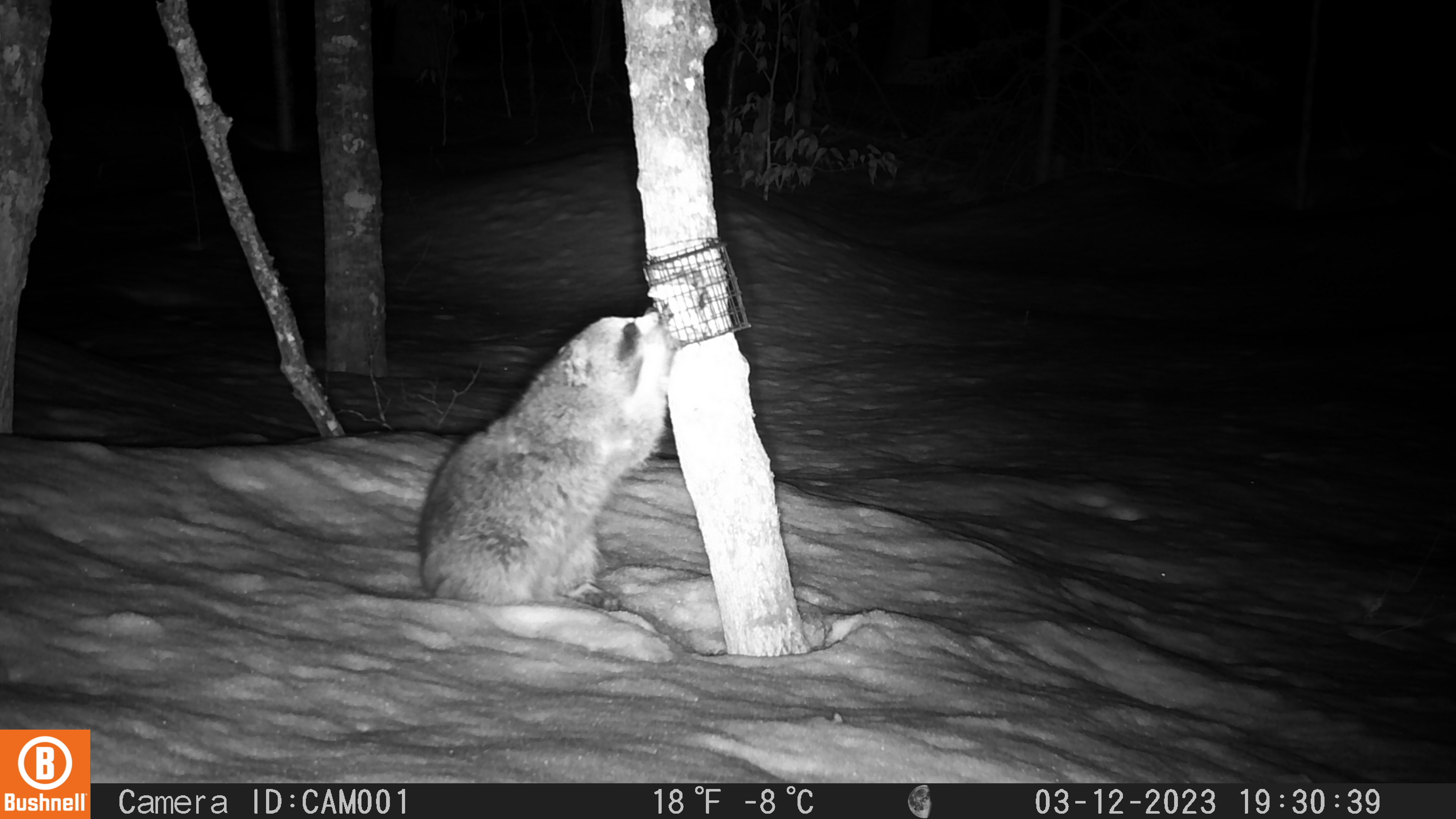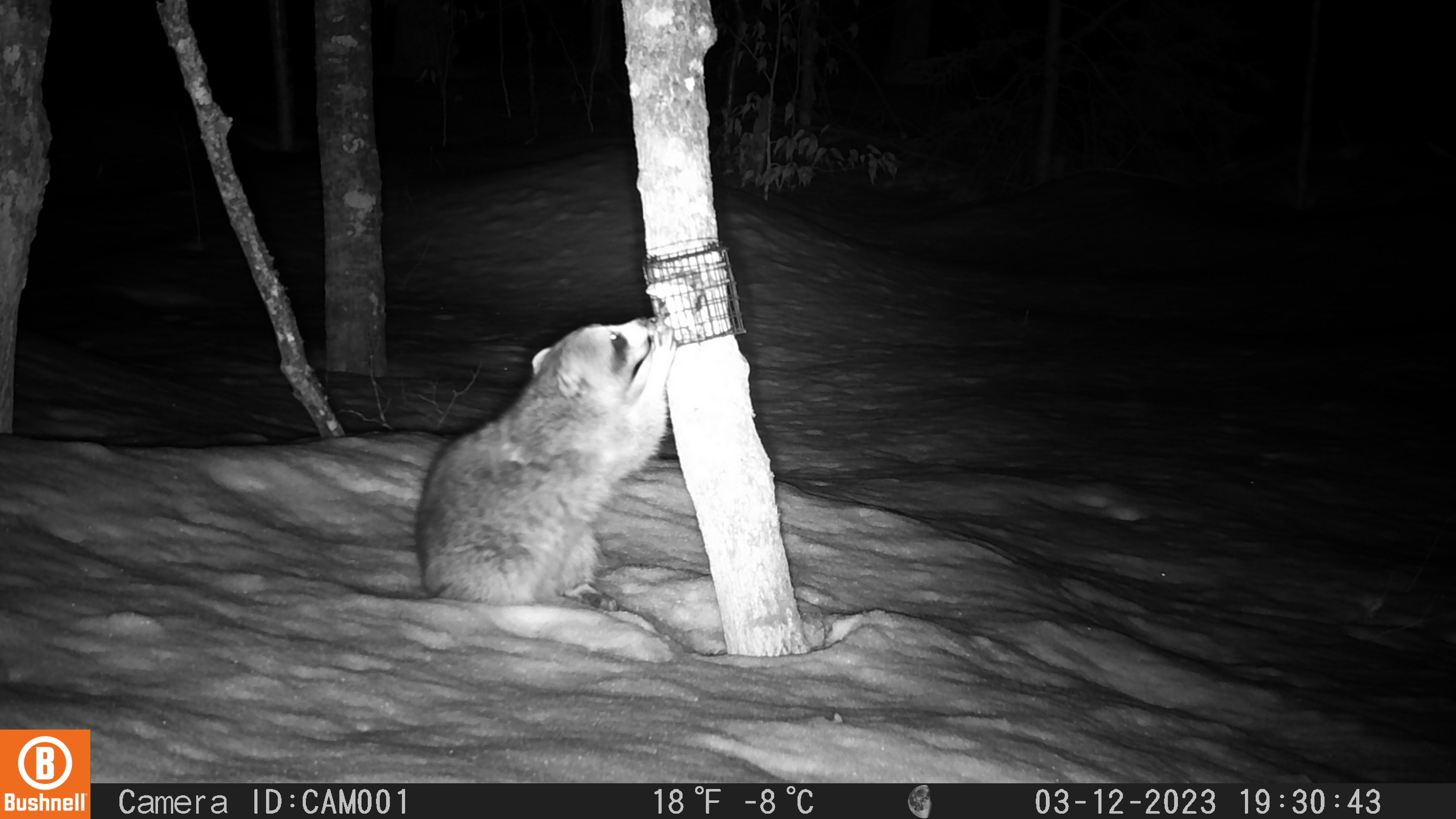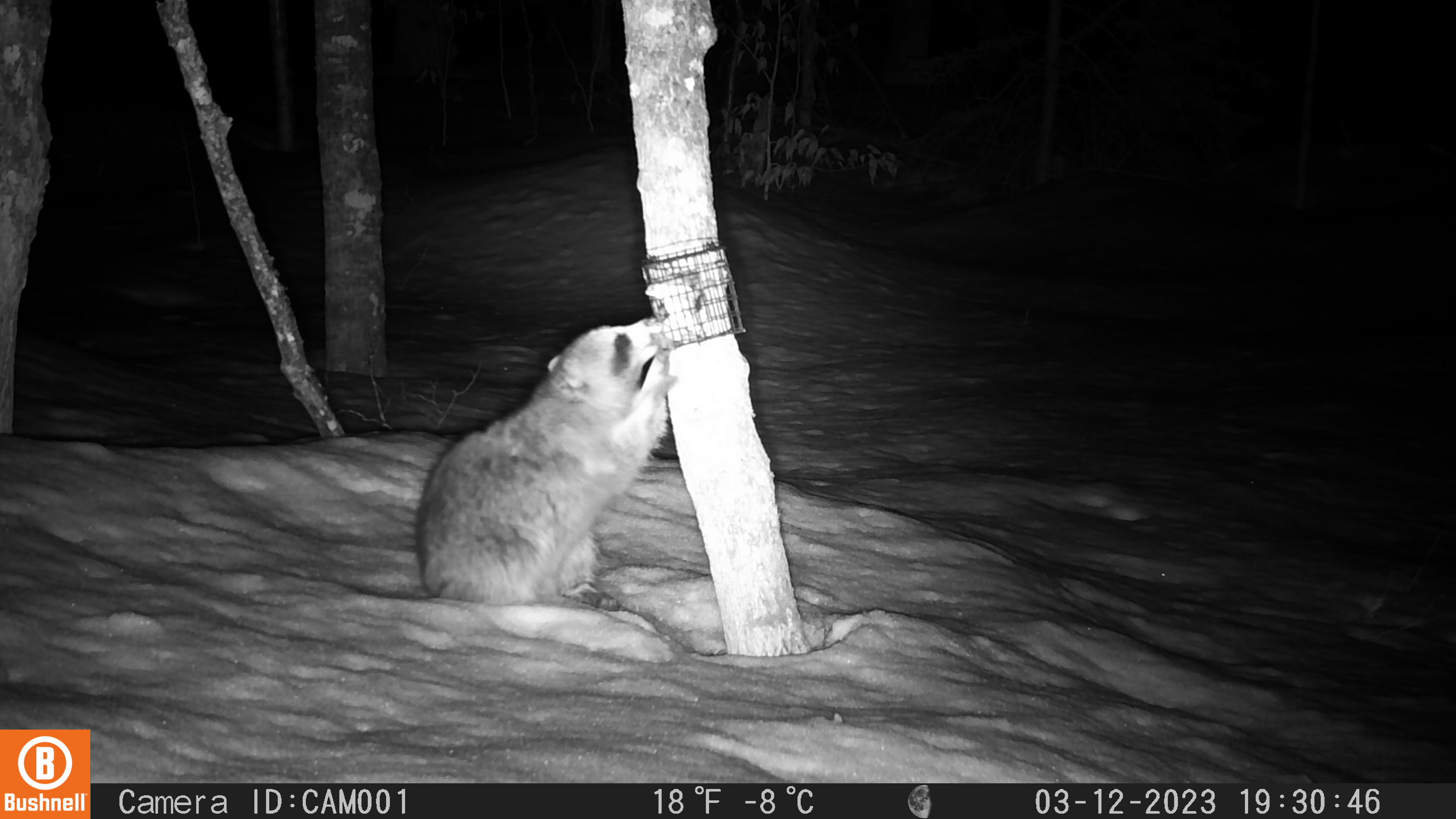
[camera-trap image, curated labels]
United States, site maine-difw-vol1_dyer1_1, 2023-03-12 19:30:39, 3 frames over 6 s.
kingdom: Animalia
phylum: Chordata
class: Mammalia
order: Carnivora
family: Procyonidae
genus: Procyon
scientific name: Procyon lotor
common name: raccoon